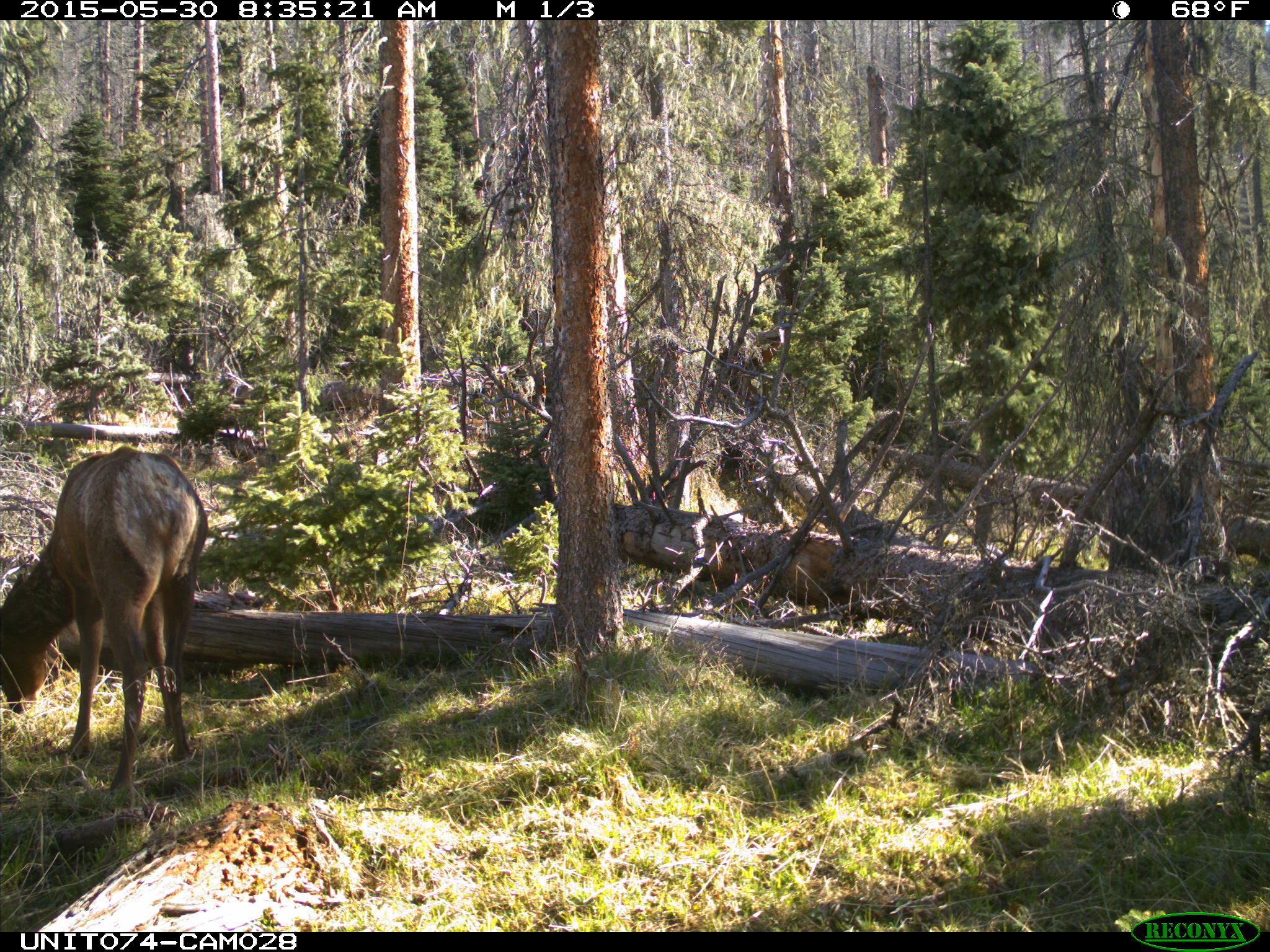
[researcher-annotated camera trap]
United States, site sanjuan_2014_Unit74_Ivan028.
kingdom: Animalia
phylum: Chordata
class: Mammalia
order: Artiodactyla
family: Cervidae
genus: Cervus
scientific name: Cervus elaphus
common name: red deer